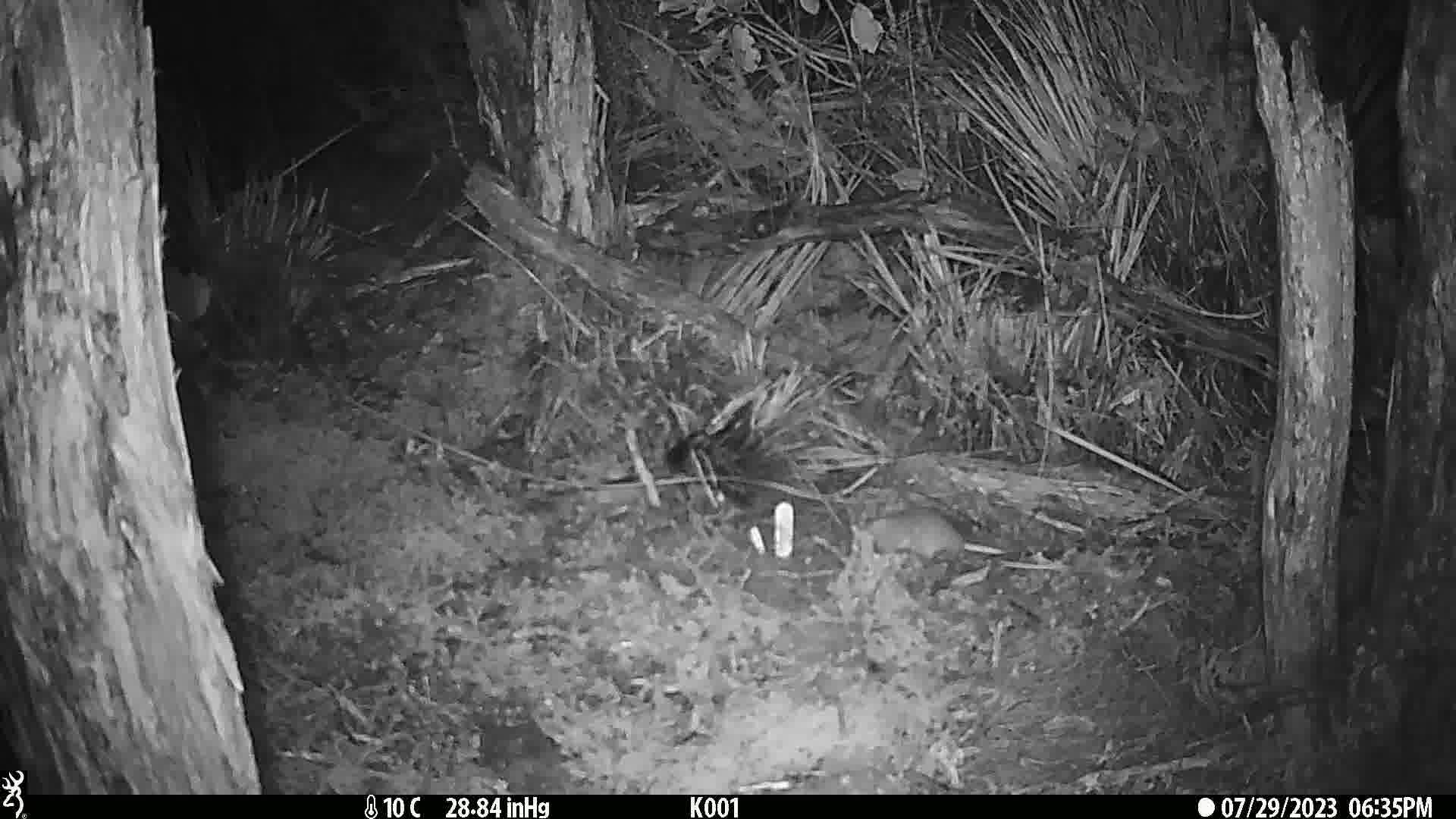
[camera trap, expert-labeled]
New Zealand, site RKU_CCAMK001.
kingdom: Animalia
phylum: Chordata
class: Mammalia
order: Rodentia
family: Muridae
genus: Rattus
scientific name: Rattus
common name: rat